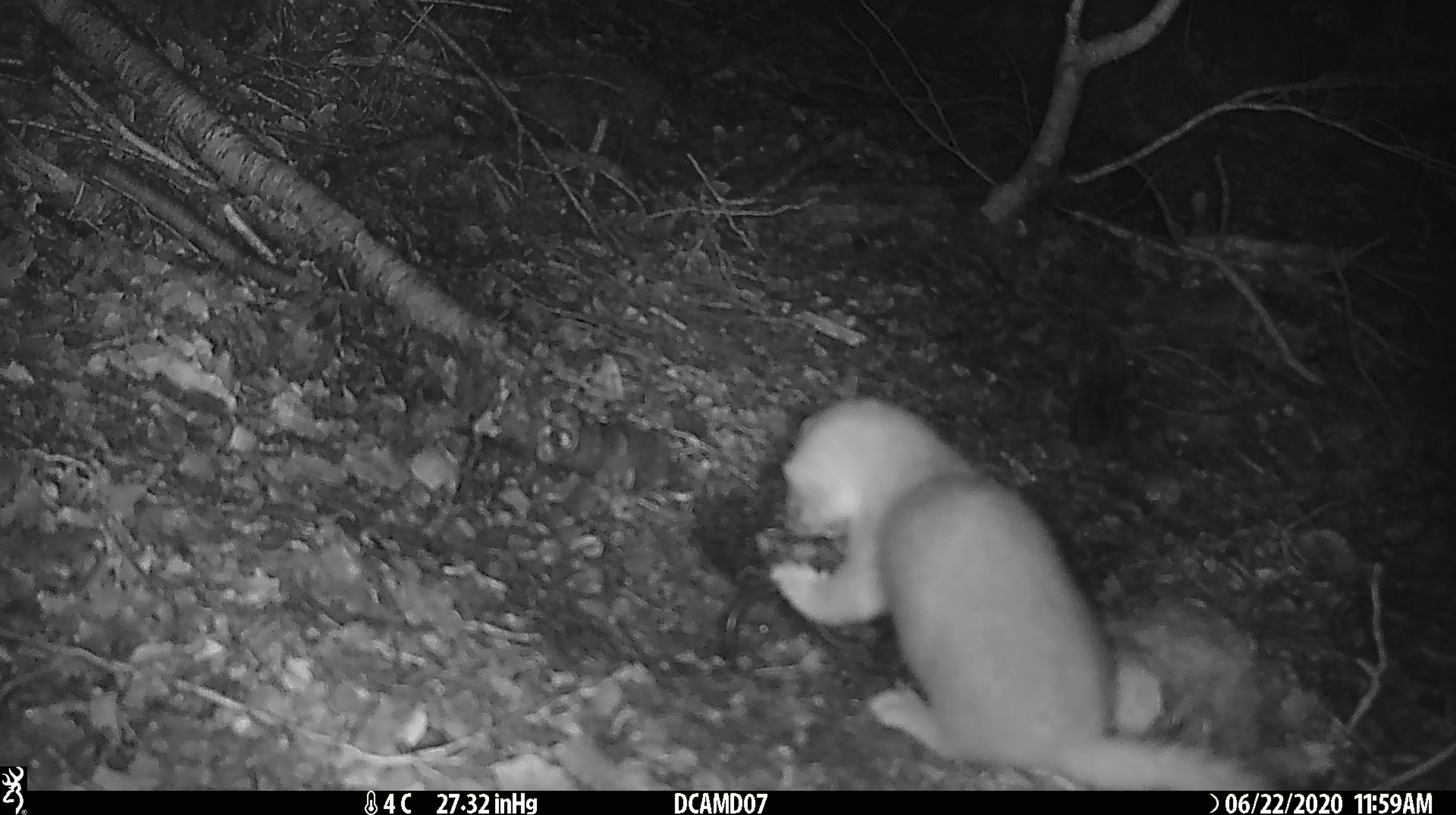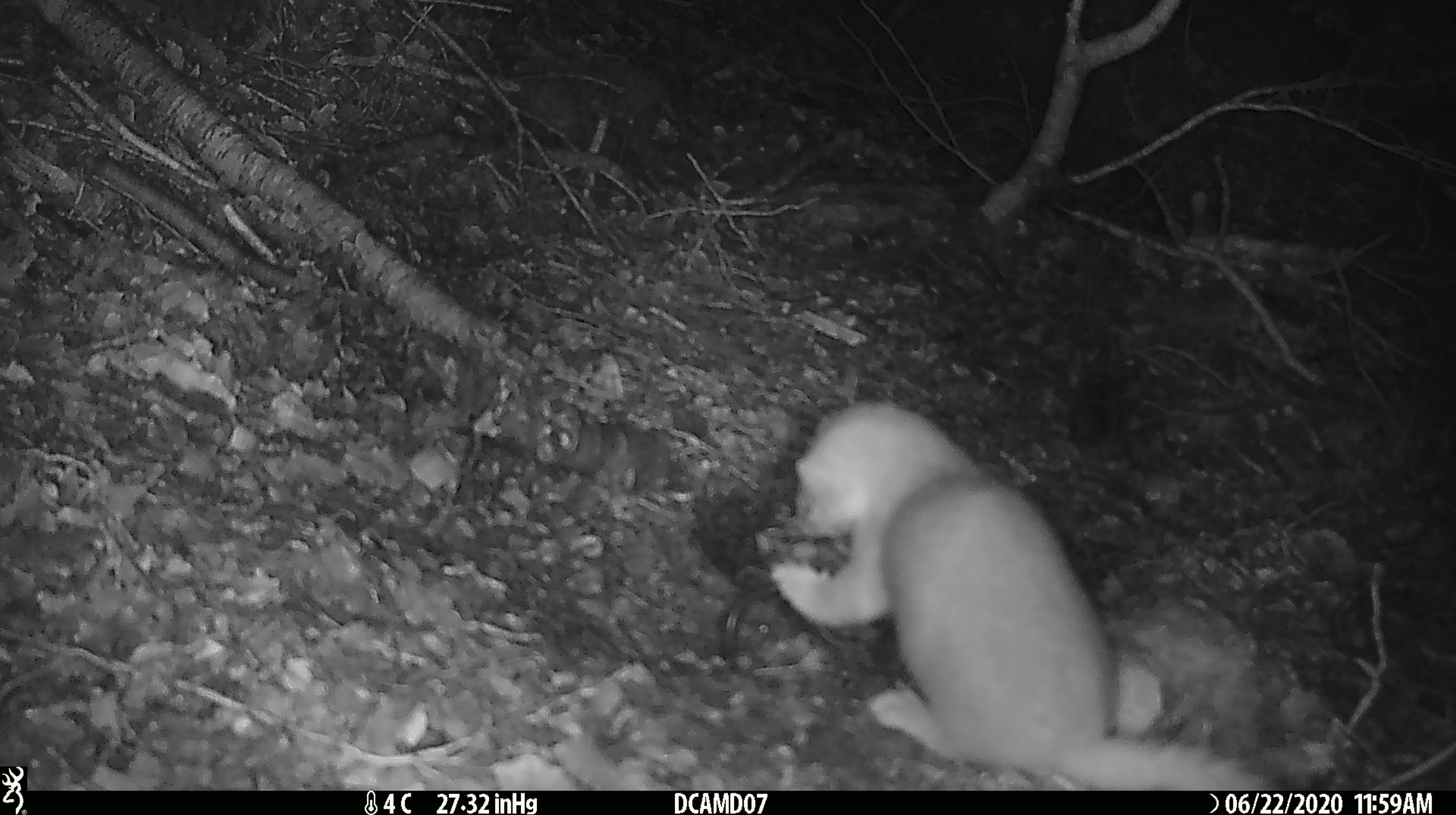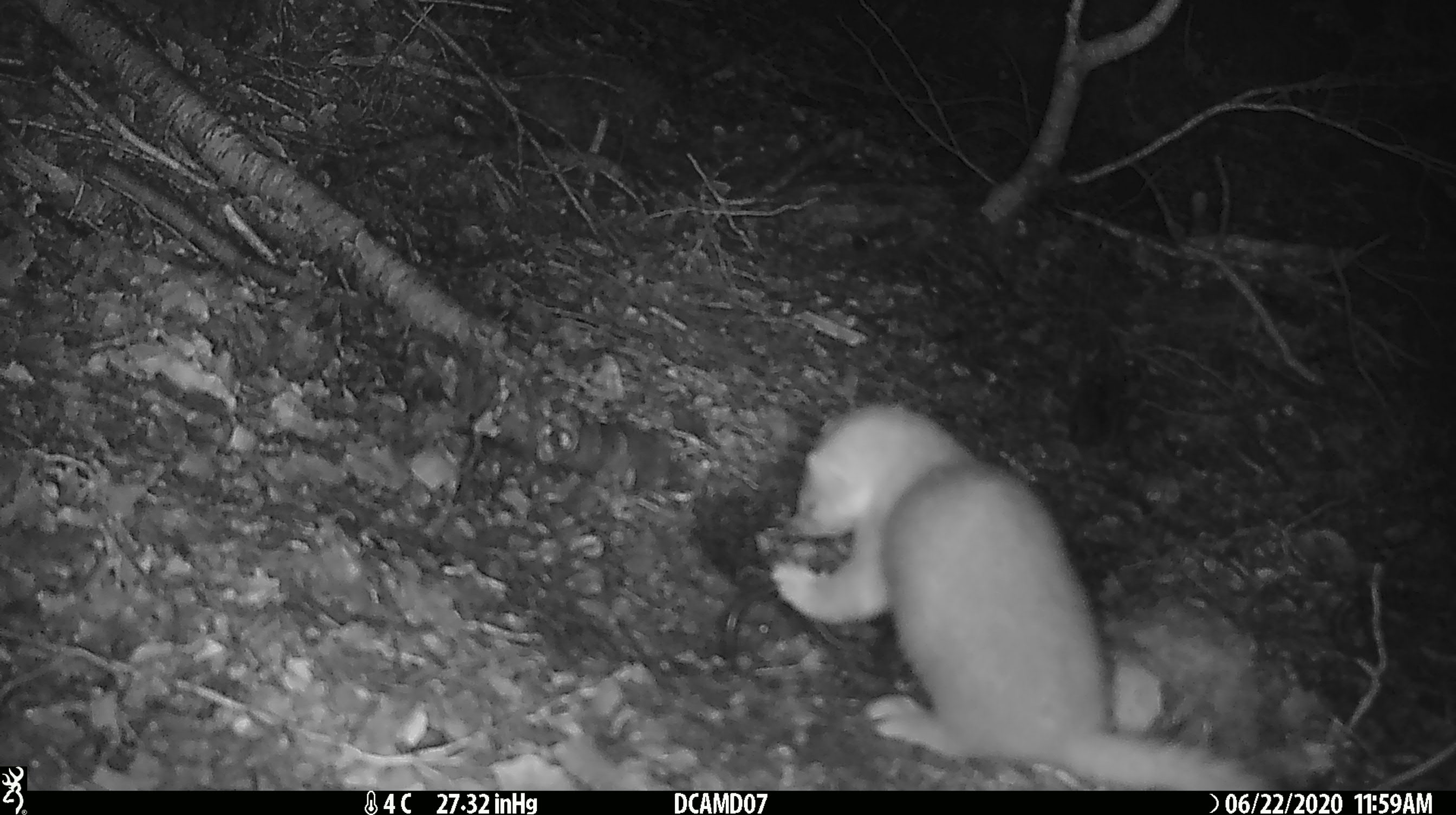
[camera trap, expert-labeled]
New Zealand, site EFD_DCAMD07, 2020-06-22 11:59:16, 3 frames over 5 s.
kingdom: Animalia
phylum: Chordata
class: Mammalia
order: Carnivora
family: Mustelidae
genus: Mustela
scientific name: Mustela erminea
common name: stoat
Stoat (Mustela erminea).